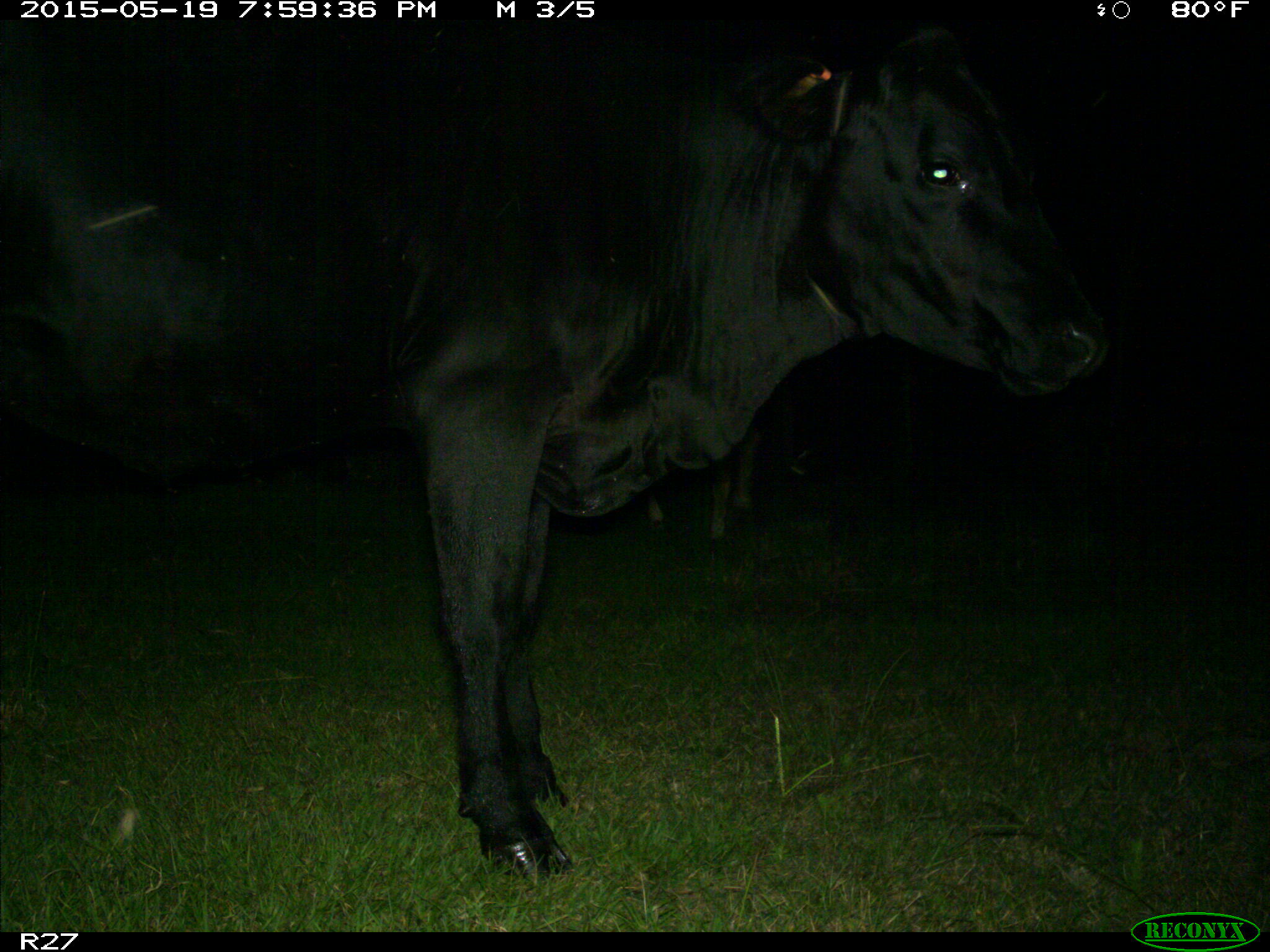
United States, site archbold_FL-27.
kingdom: Animalia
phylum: Chordata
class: Mammalia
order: Artiodactyla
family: Bovidae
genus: Bos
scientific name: Bos taurus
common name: domestic cow